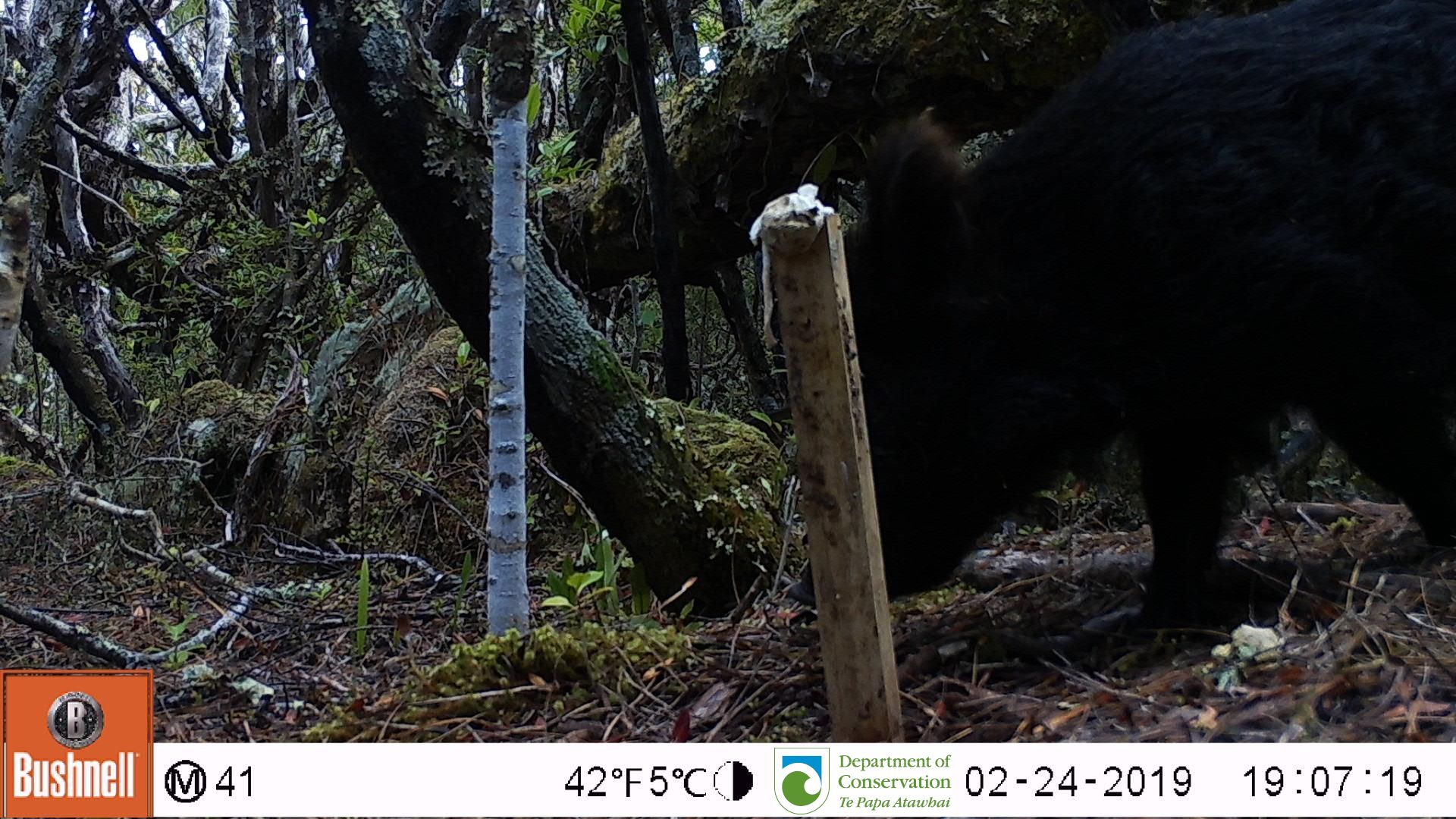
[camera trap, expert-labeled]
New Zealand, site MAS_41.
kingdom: Animalia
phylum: Chordata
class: Mammalia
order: Artiodactyla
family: Suidae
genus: Sus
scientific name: Sus scrofa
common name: pig